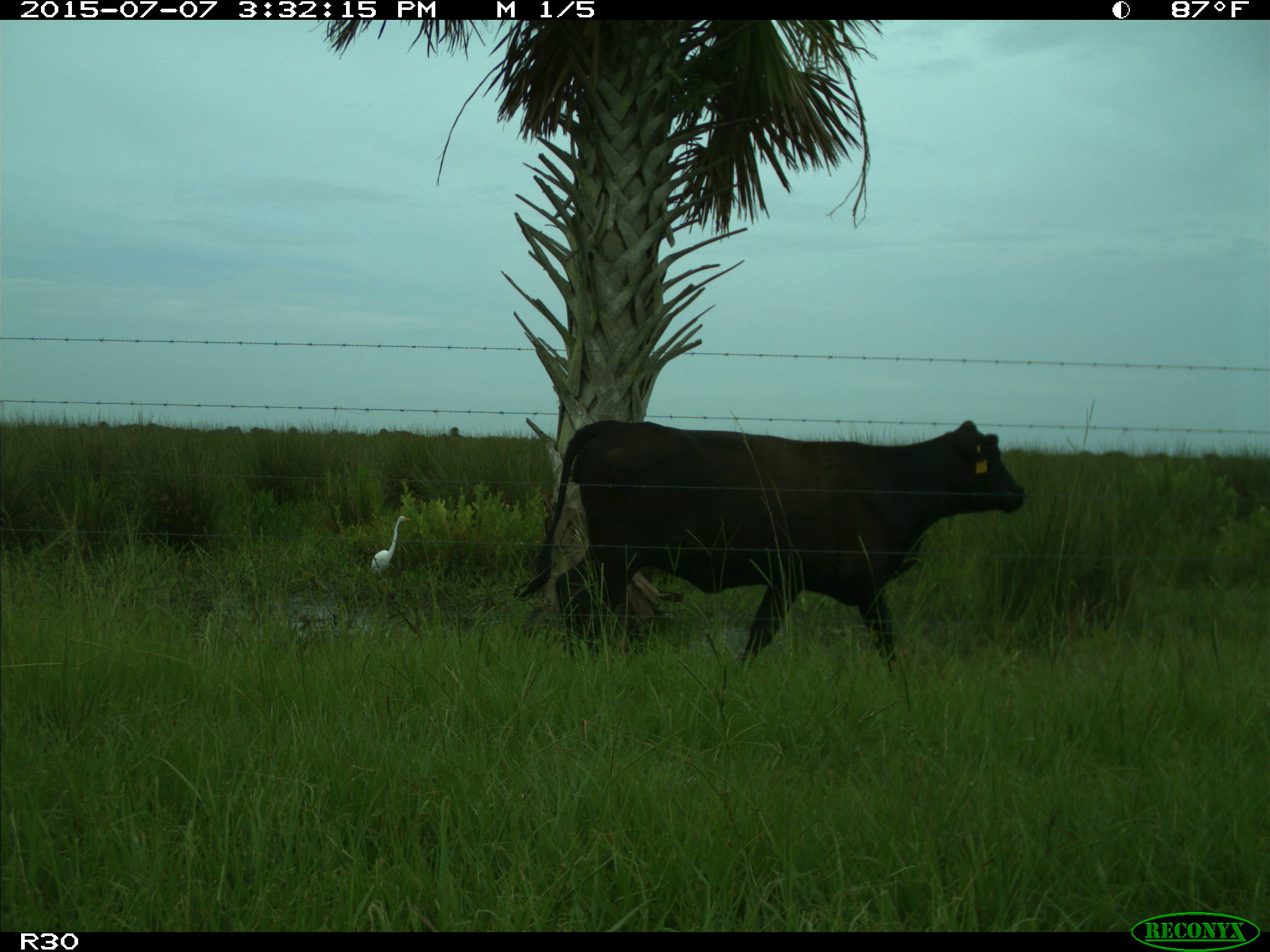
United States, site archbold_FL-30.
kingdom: Animalia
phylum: Chordata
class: Mammalia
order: Artiodactyla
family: Bovidae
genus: Bos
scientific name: Bos taurus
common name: domestic cow